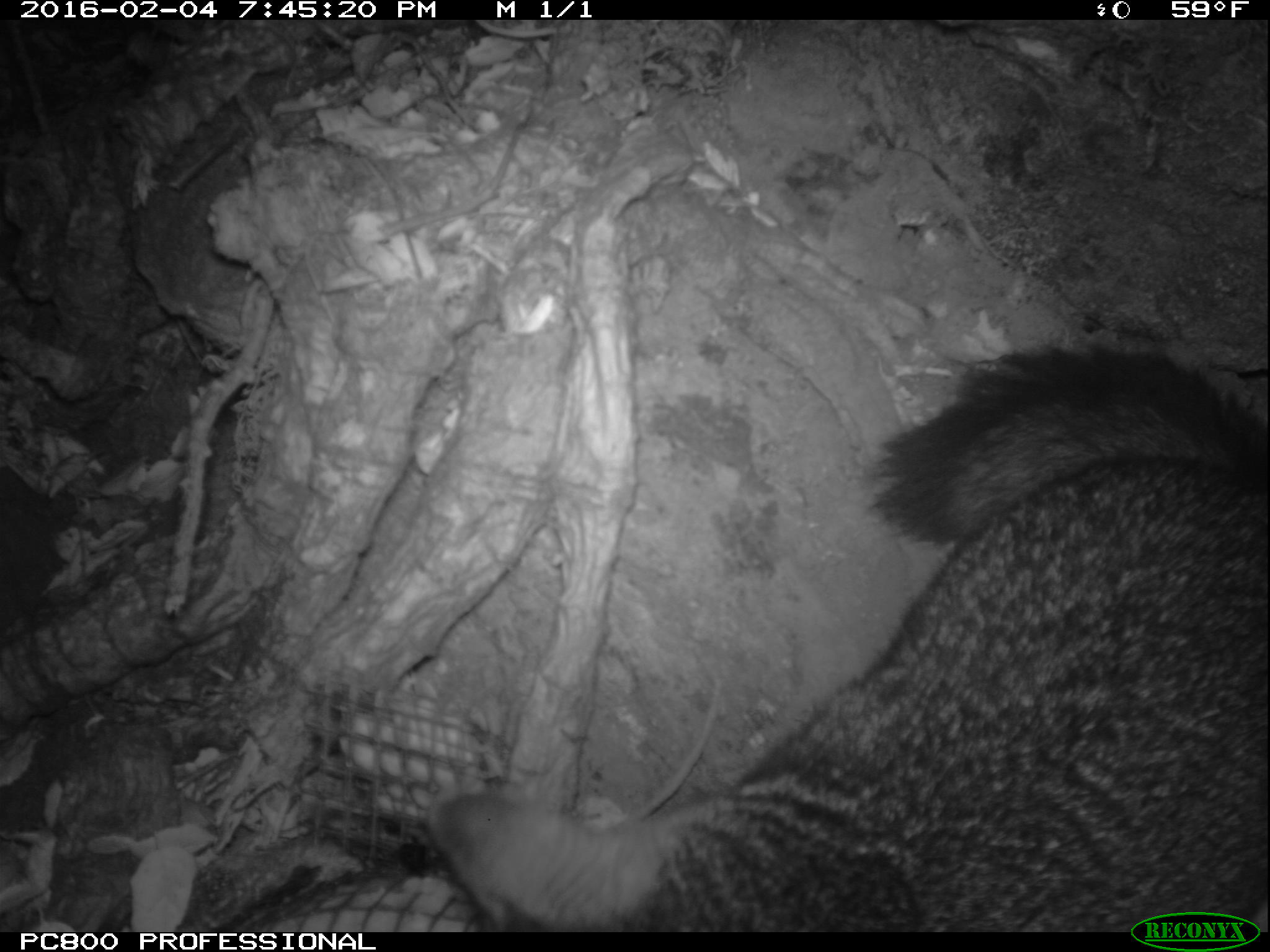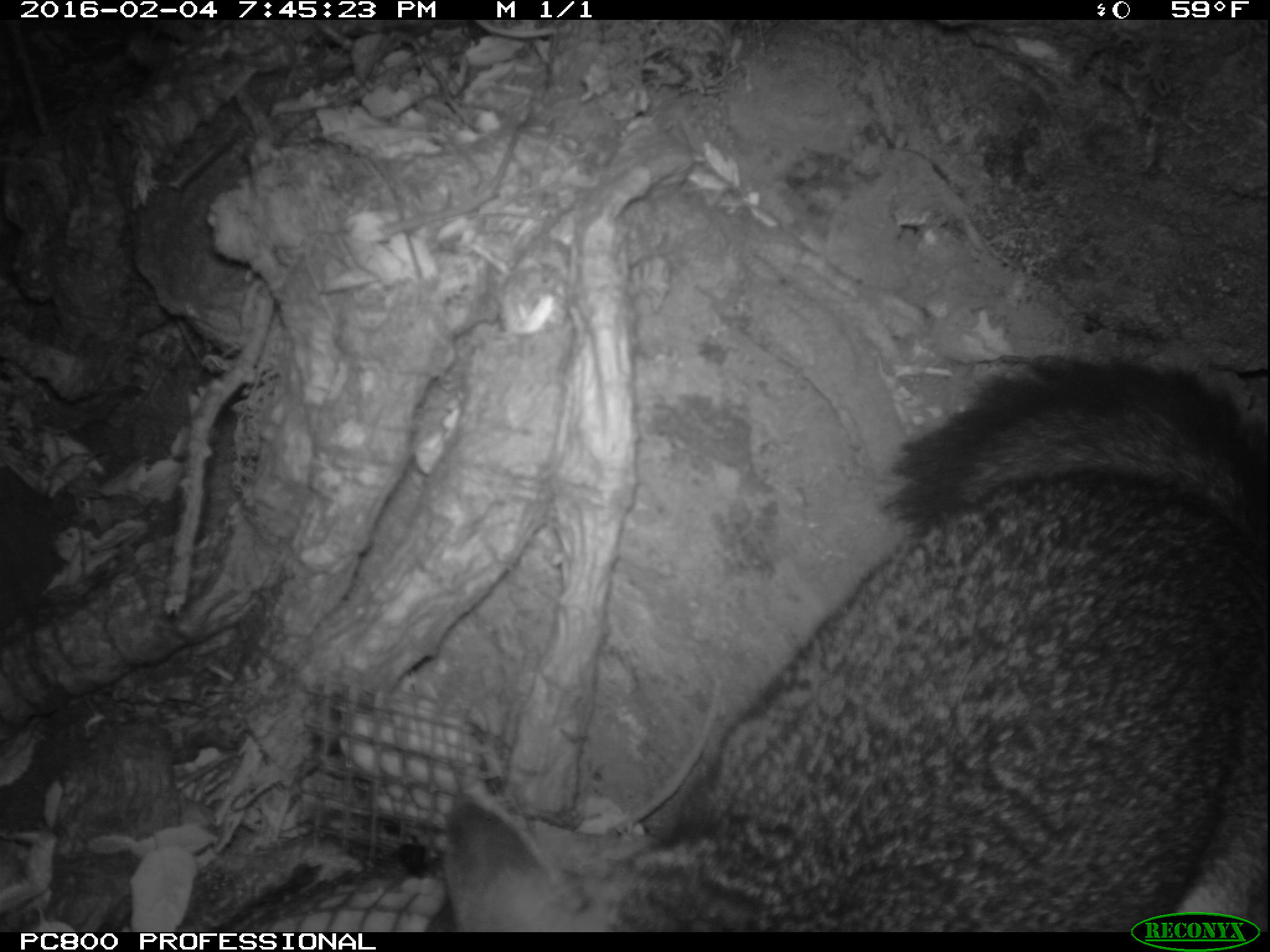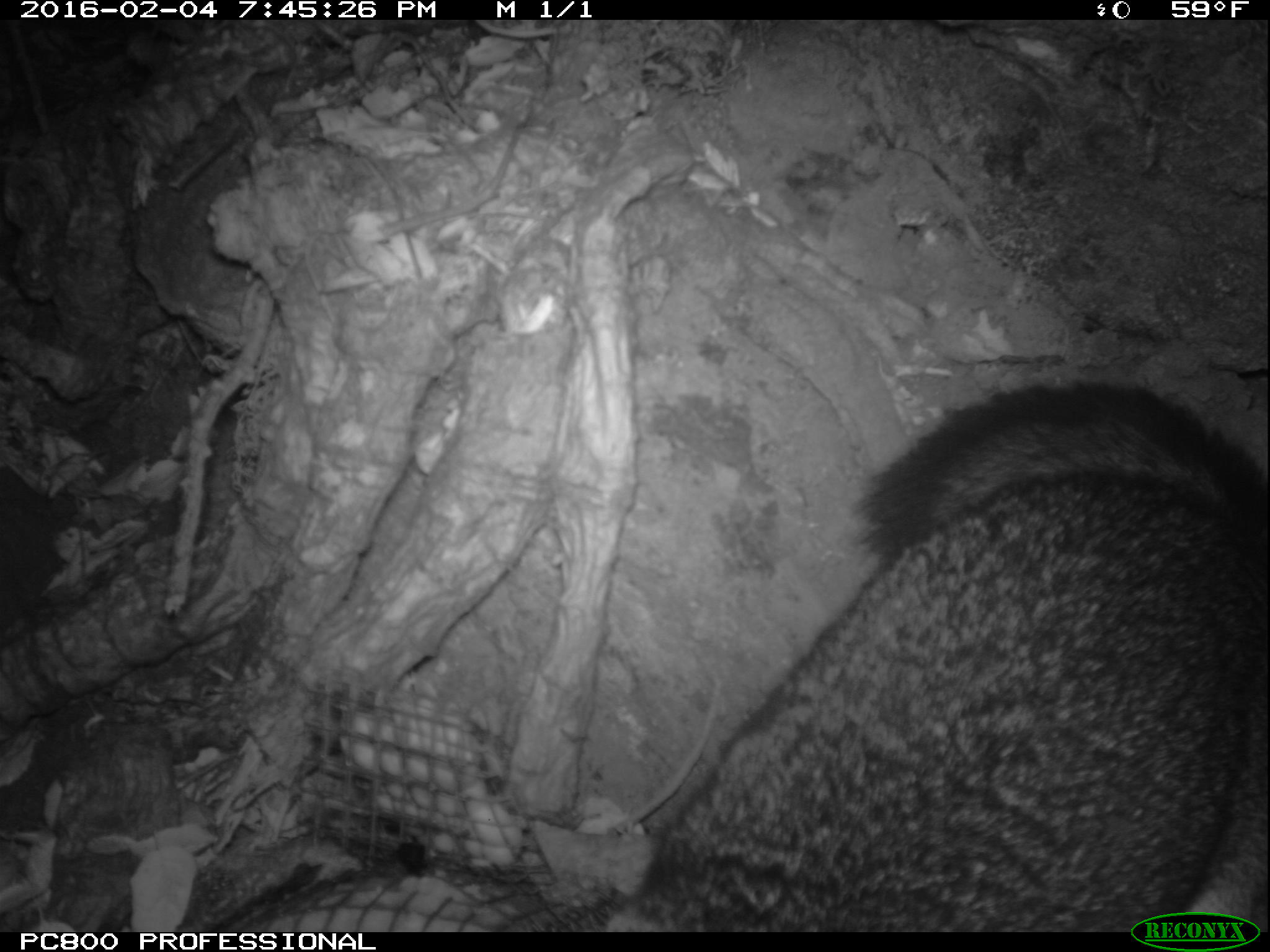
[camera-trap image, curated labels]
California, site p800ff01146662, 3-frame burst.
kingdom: Animalia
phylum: Chordata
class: Mammalia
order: Carnivora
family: Canidae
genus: Urocyon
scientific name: Urocyon littoralis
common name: island fox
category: fox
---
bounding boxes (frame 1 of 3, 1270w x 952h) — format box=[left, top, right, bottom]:
fox: box=[425, 331, 1269, 932]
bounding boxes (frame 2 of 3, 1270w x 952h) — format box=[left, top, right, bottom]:
fox: box=[443, 358, 1268, 933]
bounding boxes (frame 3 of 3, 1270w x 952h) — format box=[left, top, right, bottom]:
fox: box=[600, 379, 1269, 930]